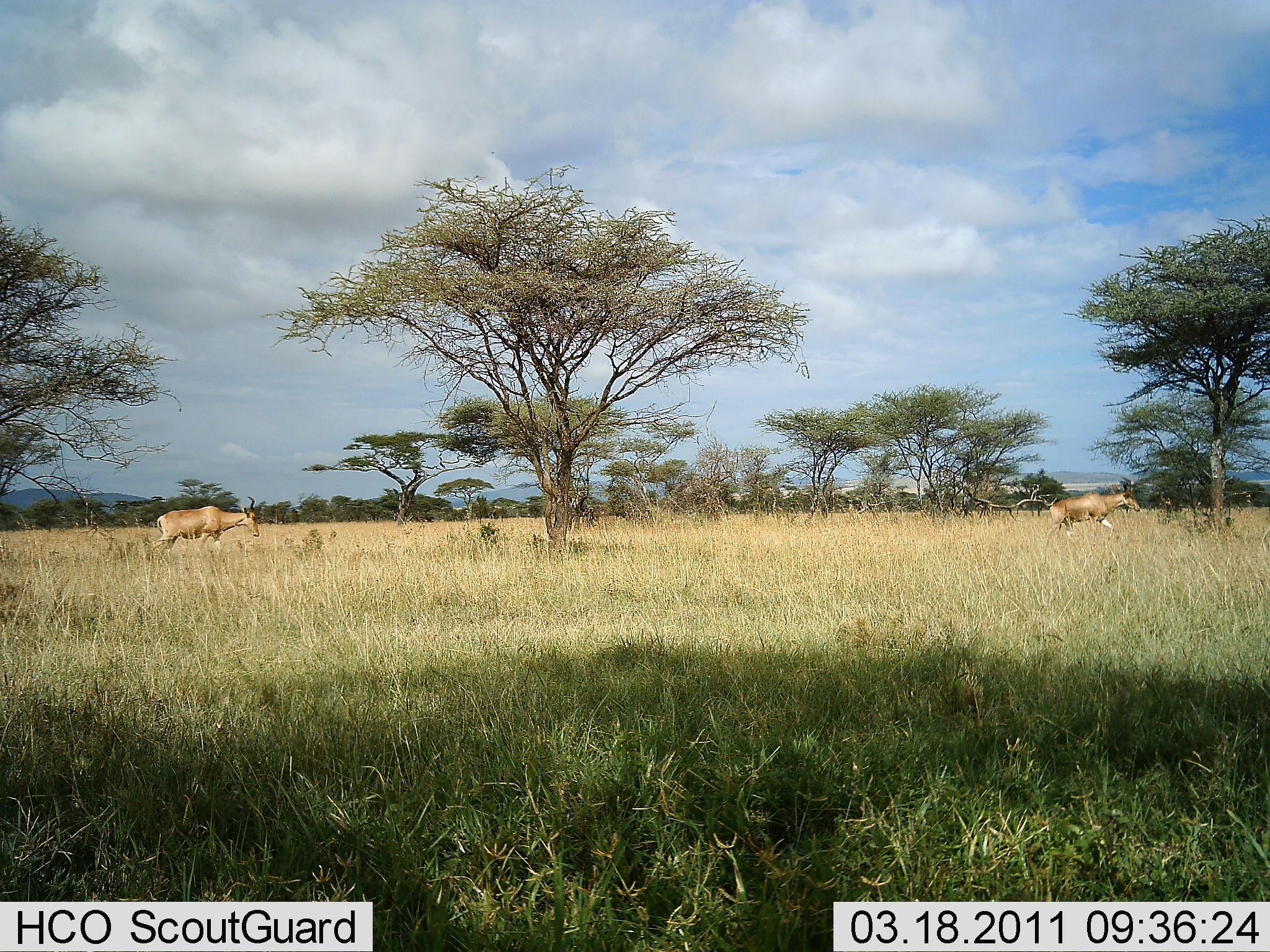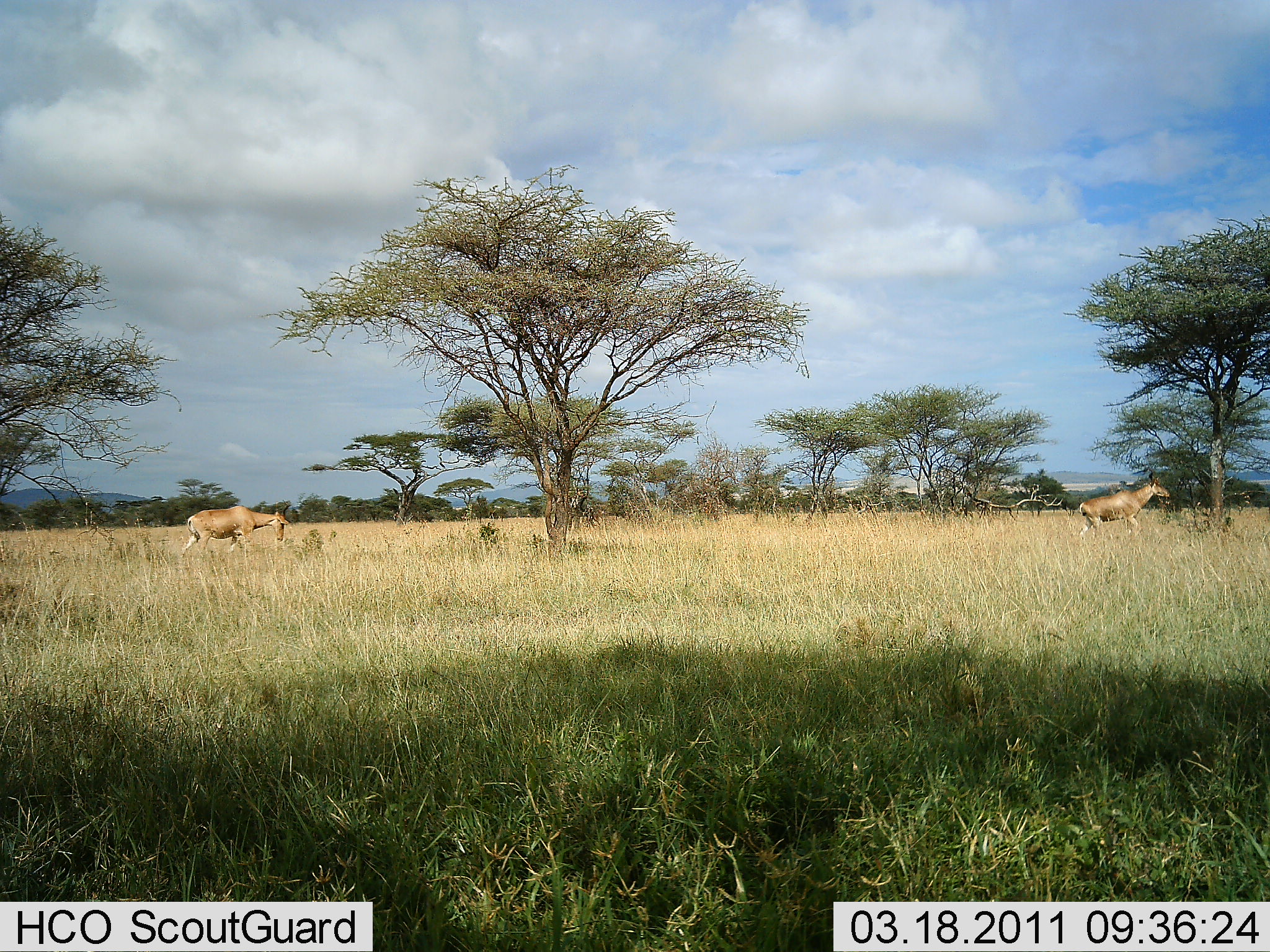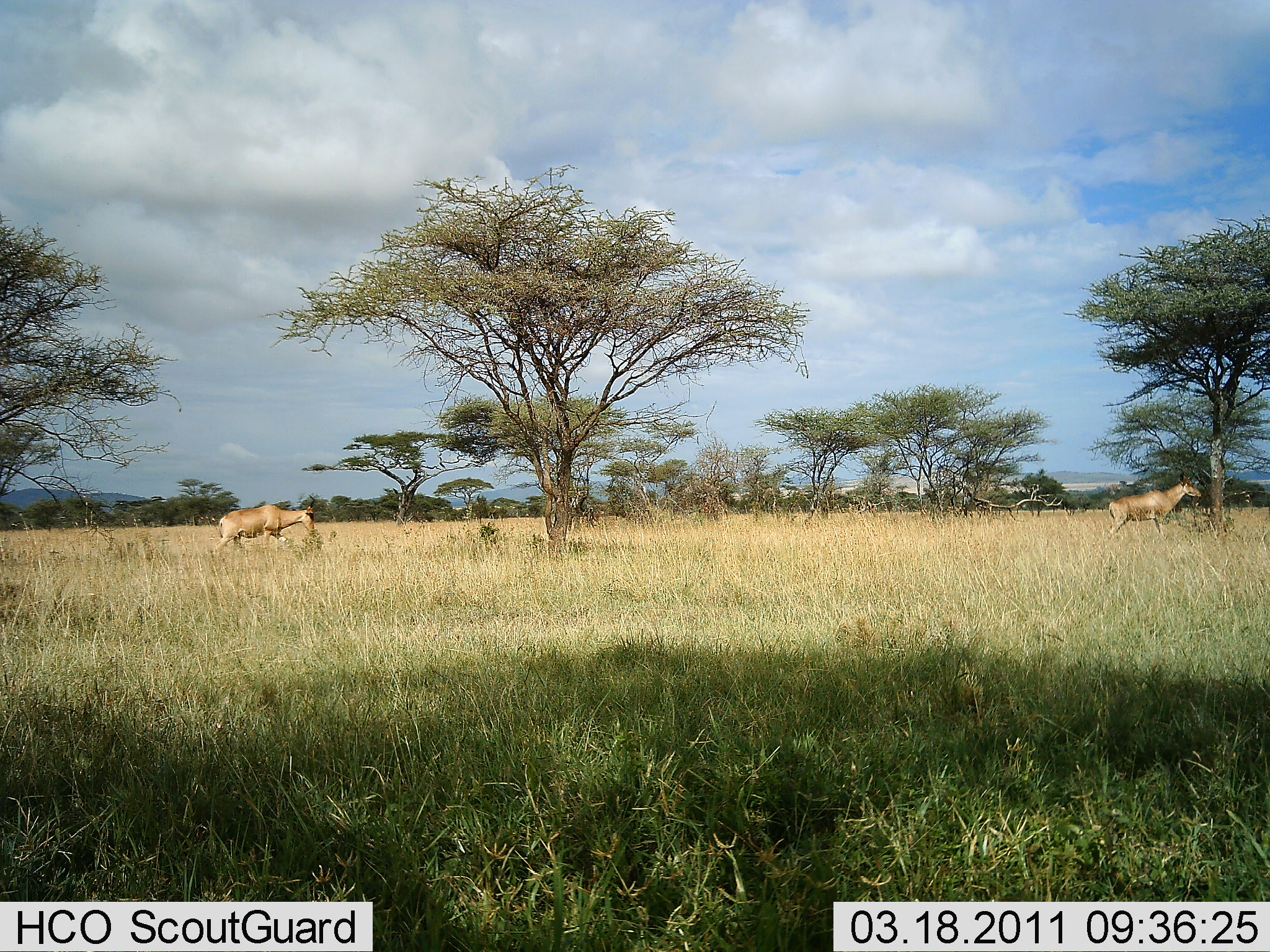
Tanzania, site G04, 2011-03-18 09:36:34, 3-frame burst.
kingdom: Animalia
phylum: Chordata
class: Mammalia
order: Artiodactyla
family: Bovidae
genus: Alcelaphus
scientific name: Alcelaphus buselaphus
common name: hartebeest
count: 2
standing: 0%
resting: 0%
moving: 100%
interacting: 0%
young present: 0%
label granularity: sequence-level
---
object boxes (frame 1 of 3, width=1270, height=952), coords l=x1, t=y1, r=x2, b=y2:
animal: l=143, t=495, r=262, b=570; l=1039, t=476, r=1143, b=551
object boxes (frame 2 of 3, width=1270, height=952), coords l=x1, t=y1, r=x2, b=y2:
animal: l=179, t=502, r=293, b=575; l=1072, t=470, r=1173, b=552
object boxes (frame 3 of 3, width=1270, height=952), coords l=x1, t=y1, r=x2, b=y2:
animal: l=209, t=494, r=319, b=575; l=1103, t=469, r=1204, b=546